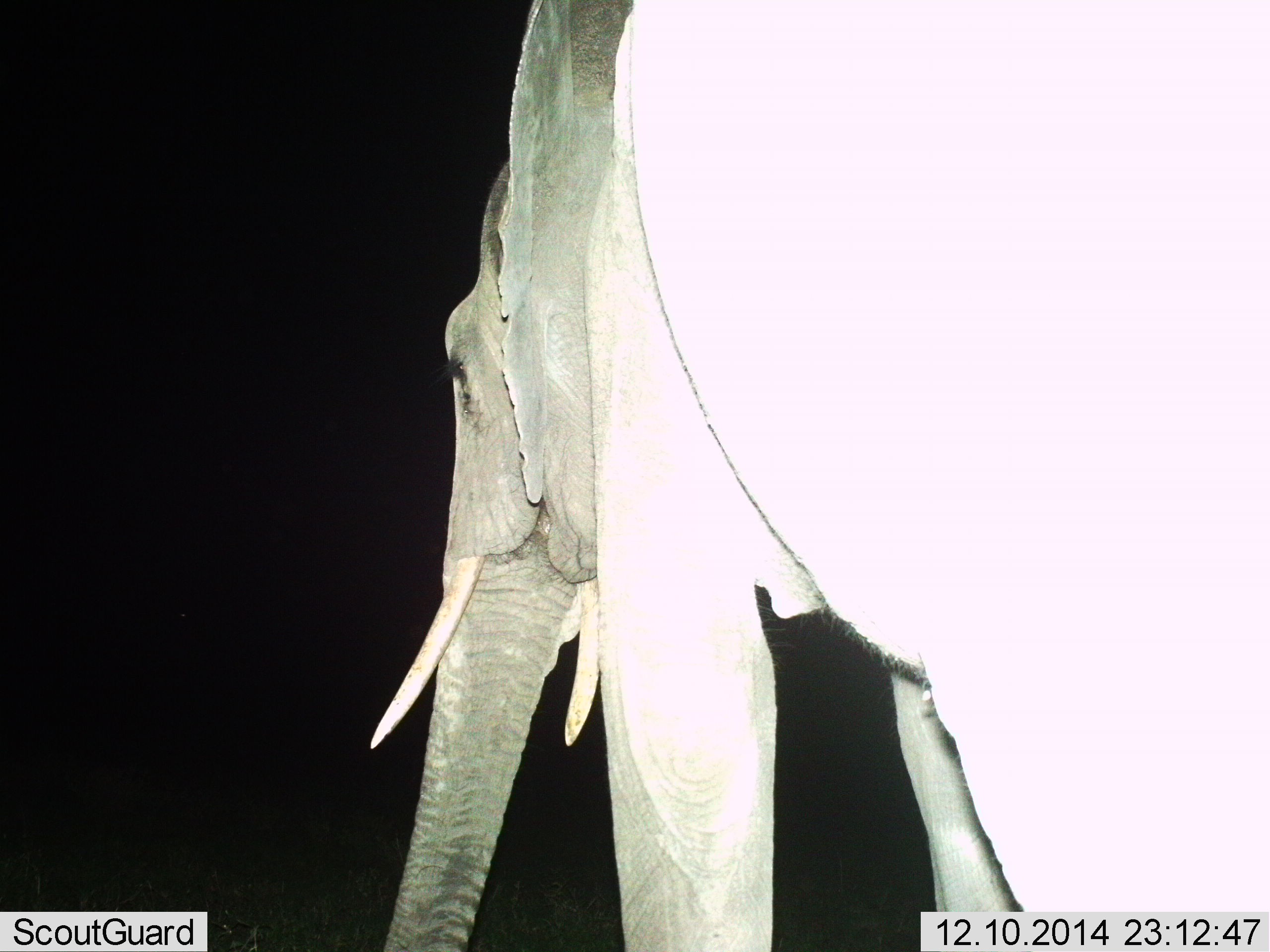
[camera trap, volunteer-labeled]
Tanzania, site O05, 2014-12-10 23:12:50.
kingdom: Animalia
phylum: Chordata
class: Mammalia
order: Proboscidea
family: Elephantidae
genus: Loxodonta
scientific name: Loxodonta africana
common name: african bush elephant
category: elephant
Elephant (african bush elephant) (Loxodonta africana), count 1. Behavior (volunteer vote fractions): standing 80%, resting 0%, moving 20%, interacting 0%. Young present (vote fraction): 0%. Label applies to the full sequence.